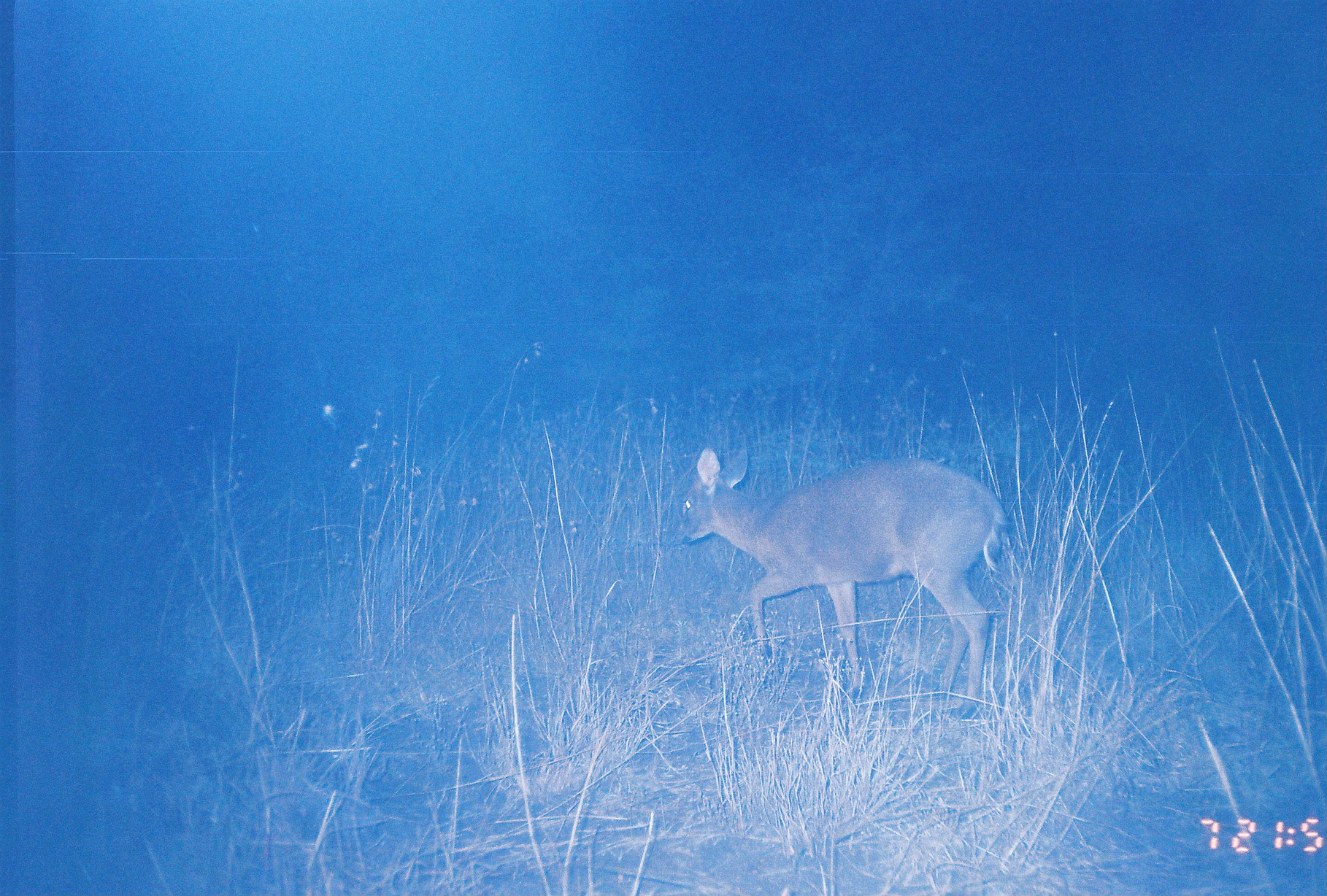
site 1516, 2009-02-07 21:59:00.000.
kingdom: Animalia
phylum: Chordata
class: Mammalia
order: Artiodactyla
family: Bovidae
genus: Sylvicapra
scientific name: Sylvicapra grimmia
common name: bush duiker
Sylvicapra grimmia (bush duiker), count 1.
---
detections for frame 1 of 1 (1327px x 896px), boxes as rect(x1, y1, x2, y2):
sylvicapra grimmia: rect(676, 443, 1009, 719)